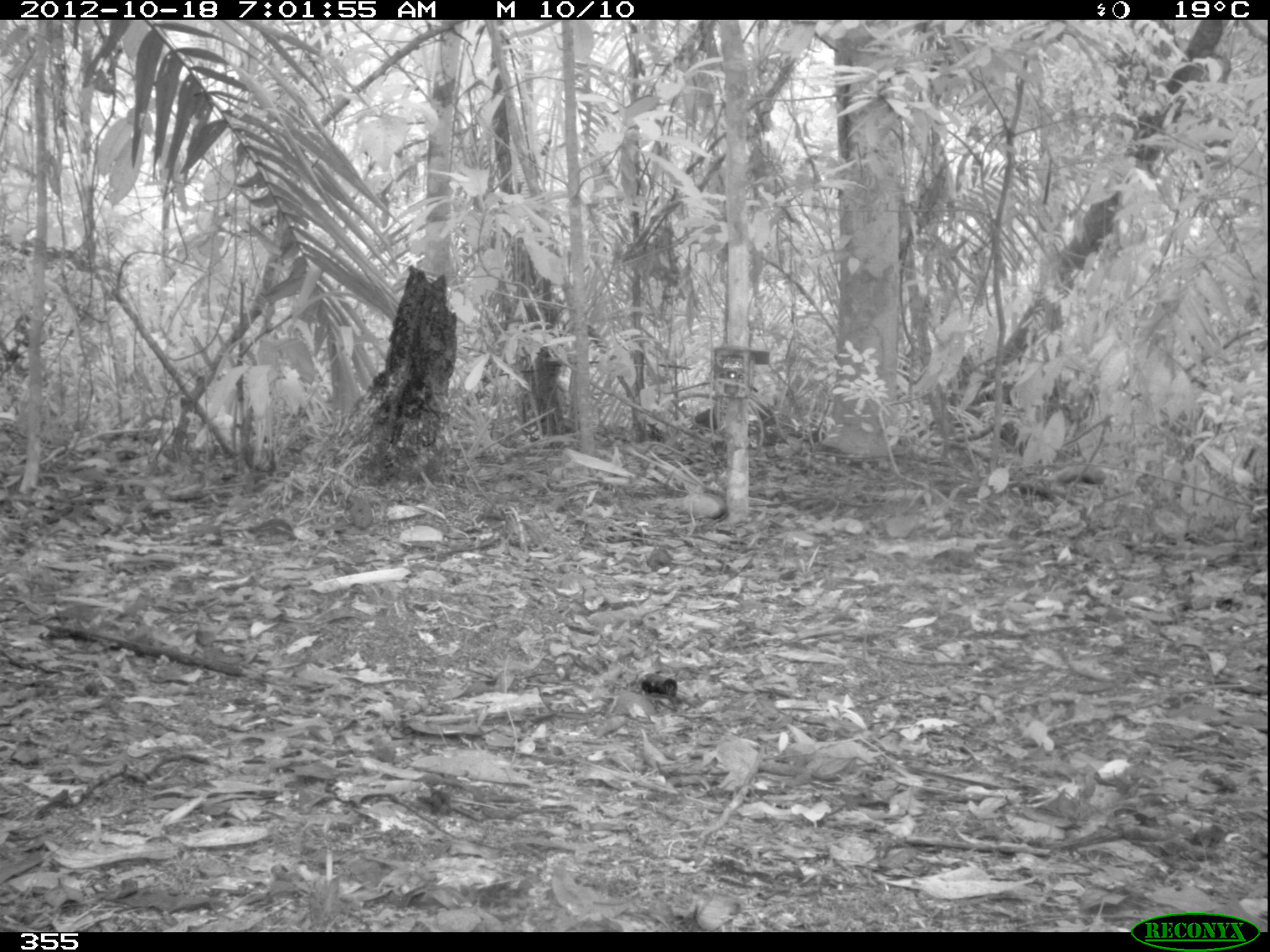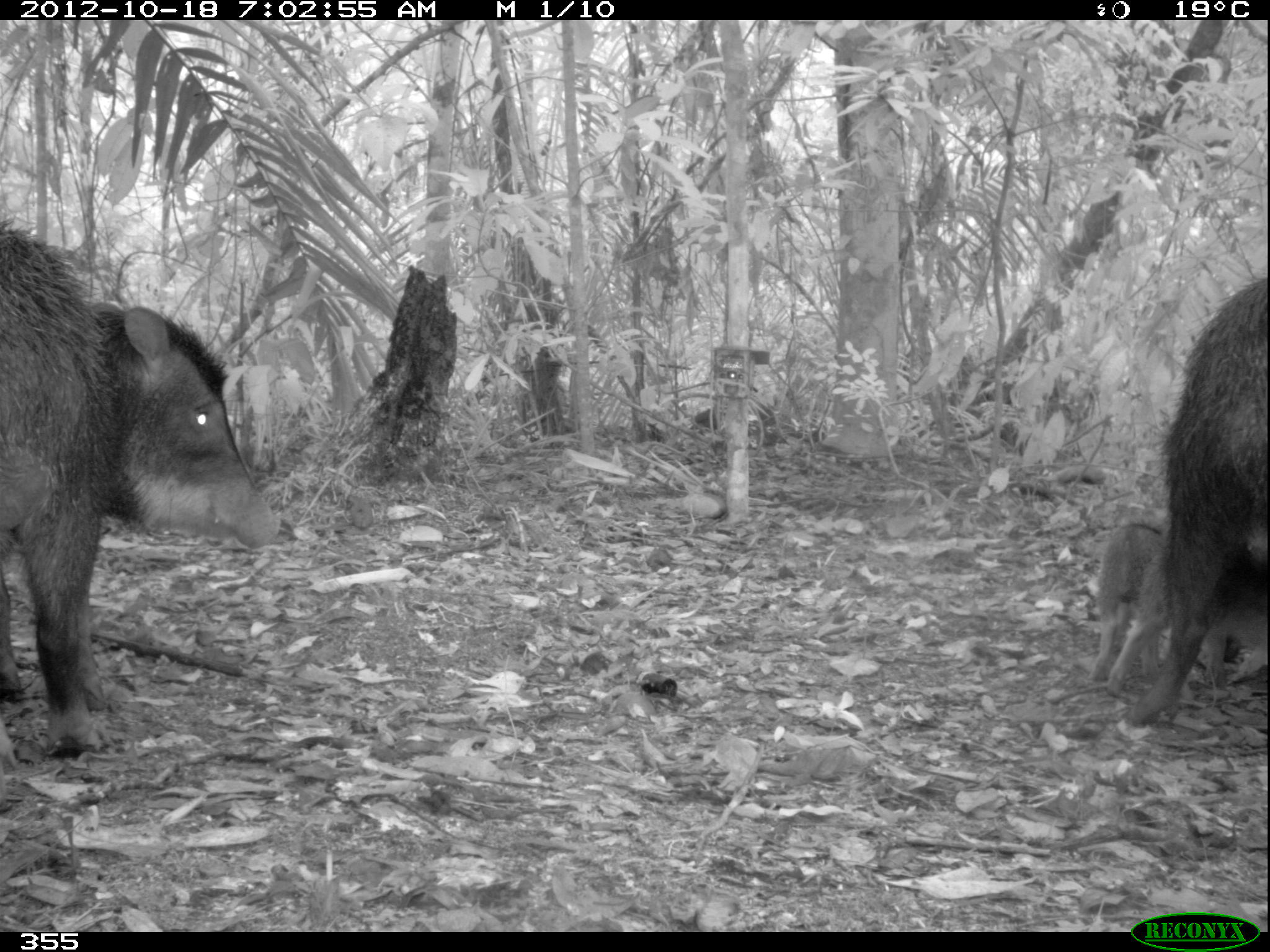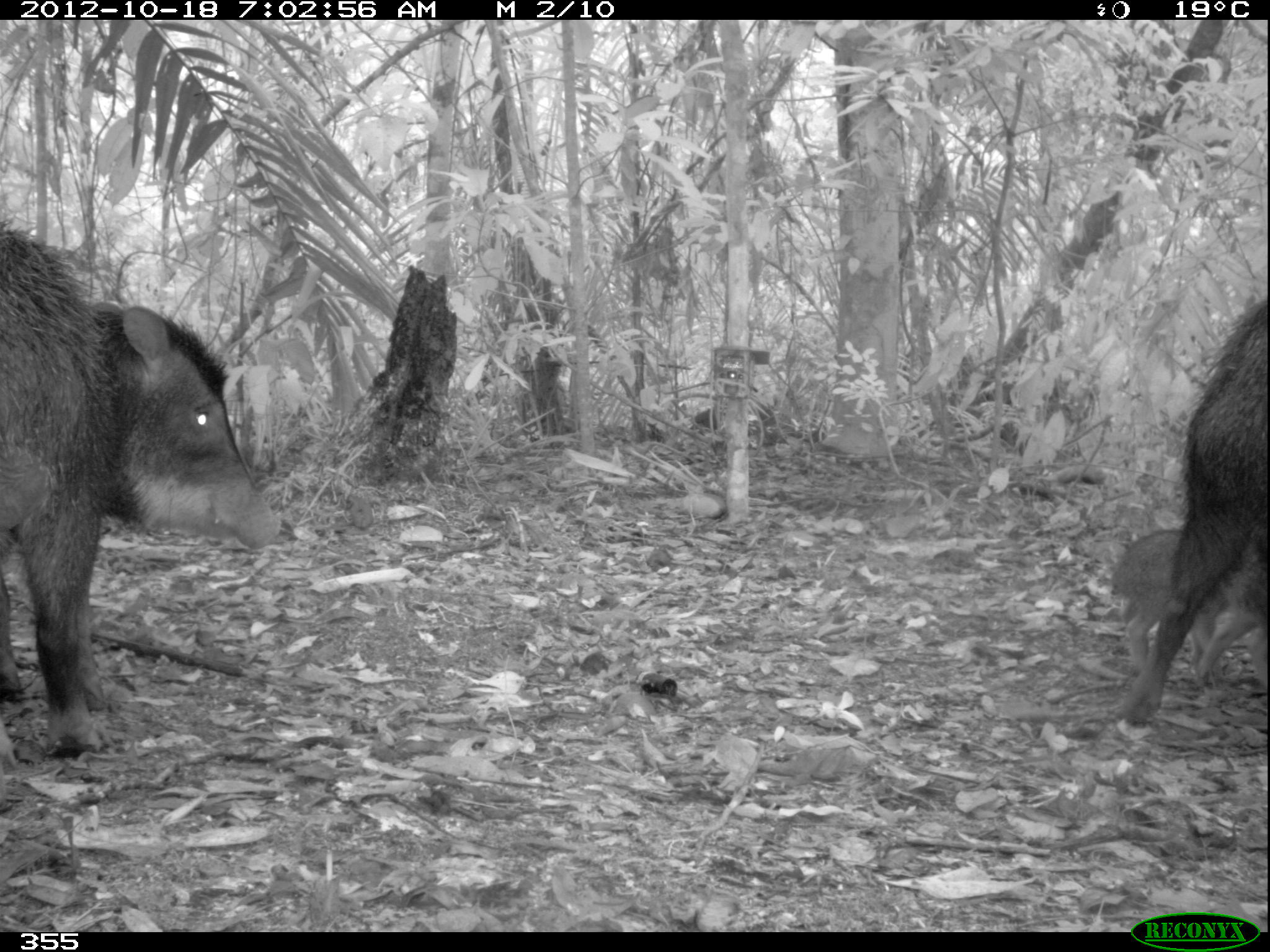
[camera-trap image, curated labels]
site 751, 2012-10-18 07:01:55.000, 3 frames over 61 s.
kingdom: Animalia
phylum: Chordata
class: Mammalia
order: Artiodactyla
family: Tayassuidae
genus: Tayassu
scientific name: Tayassu pecari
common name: white-lipped peccary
Tayassu pecari (white-lipped peccary).